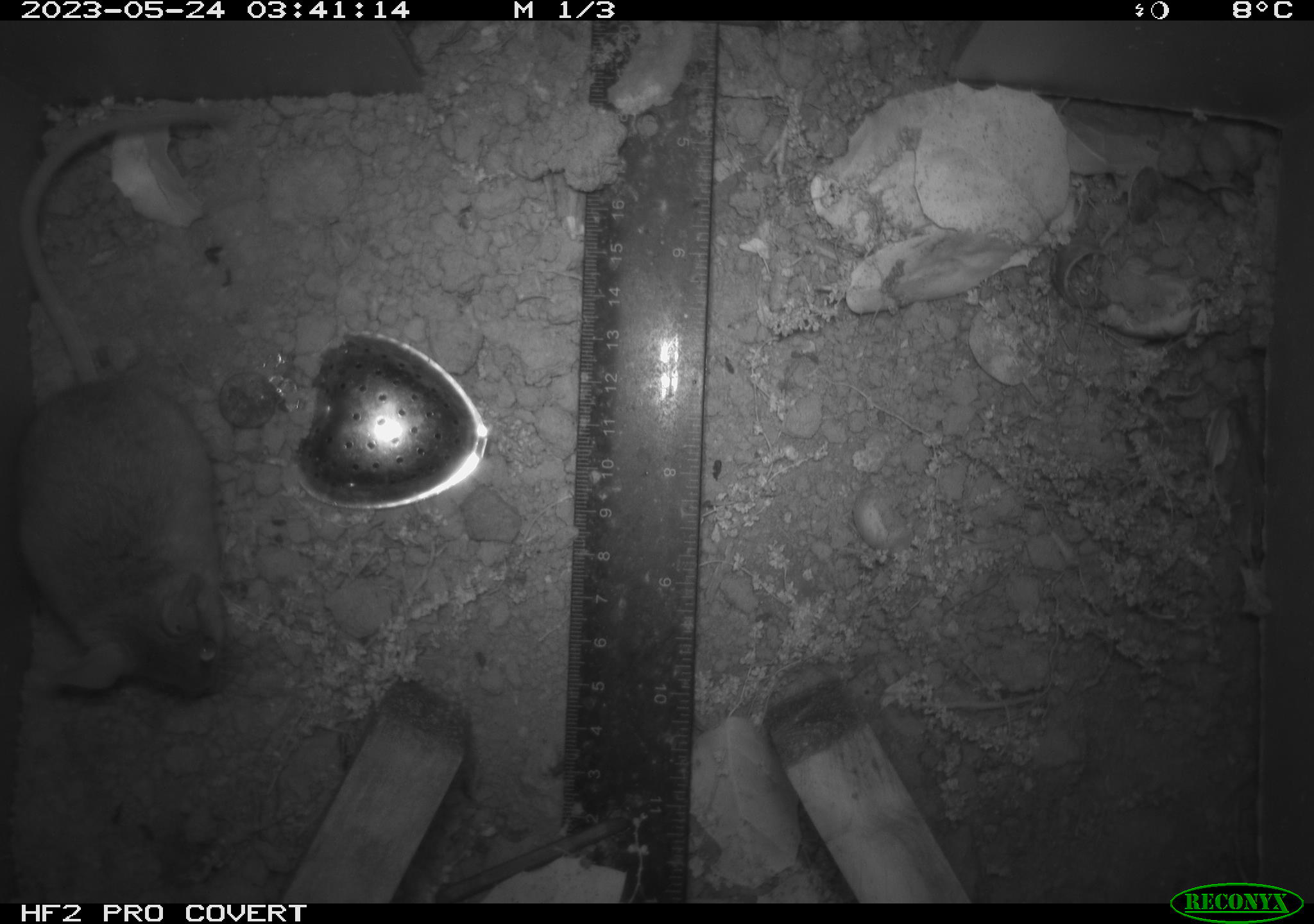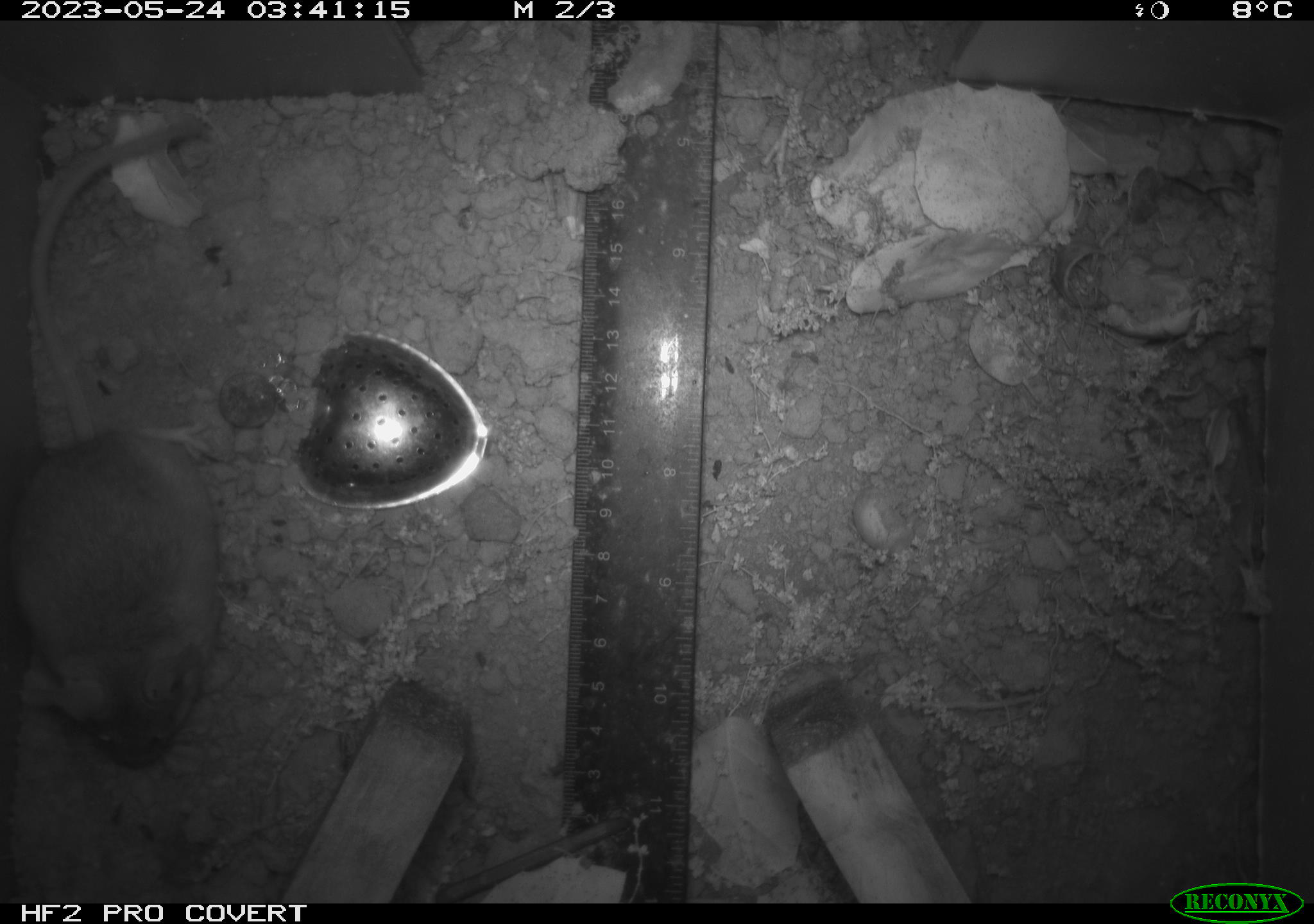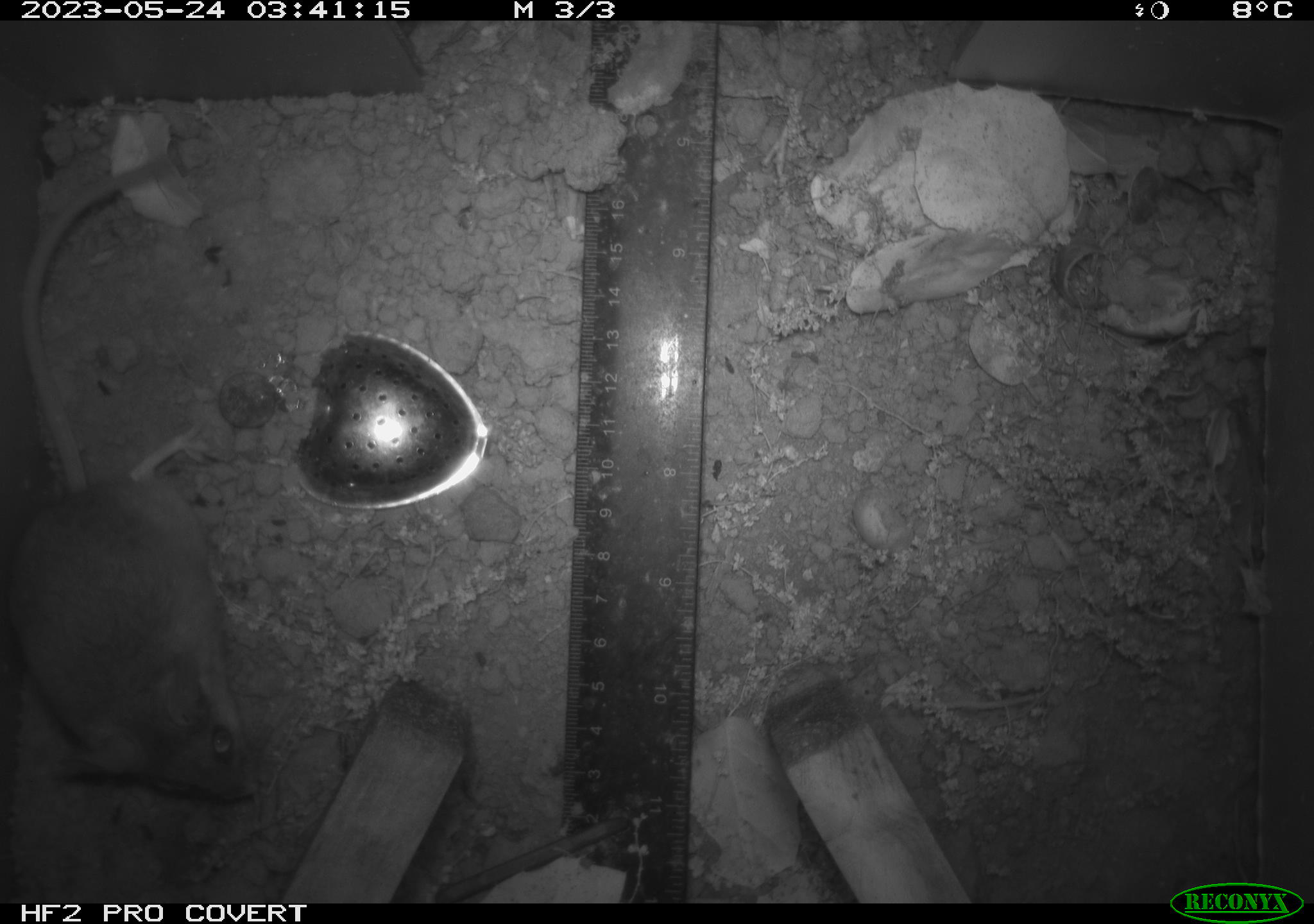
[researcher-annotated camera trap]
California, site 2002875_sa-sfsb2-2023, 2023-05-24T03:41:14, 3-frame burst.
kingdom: Animalia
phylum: Chordata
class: Mammalia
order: Rodentia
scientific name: Rodentia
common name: mouse species